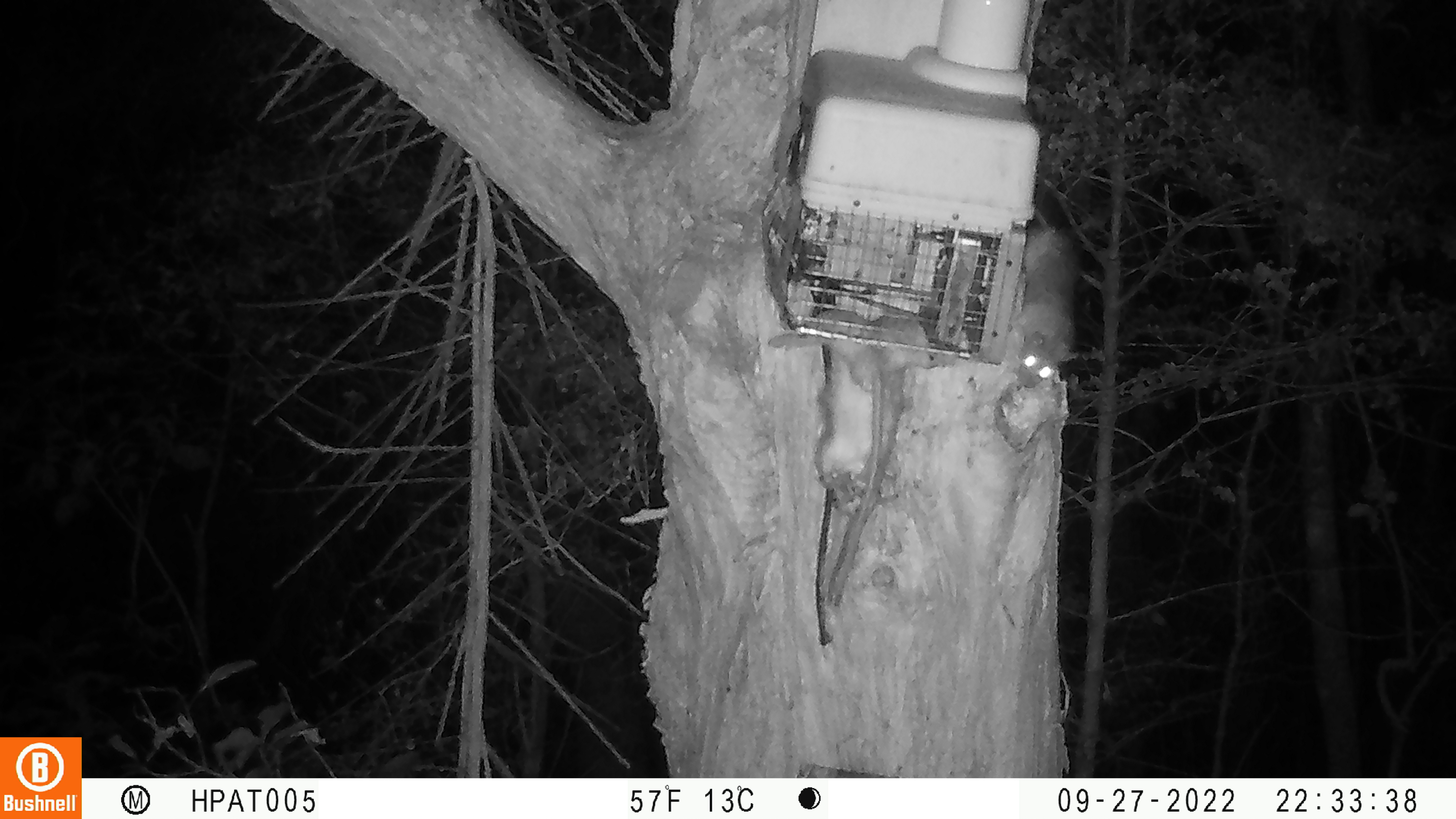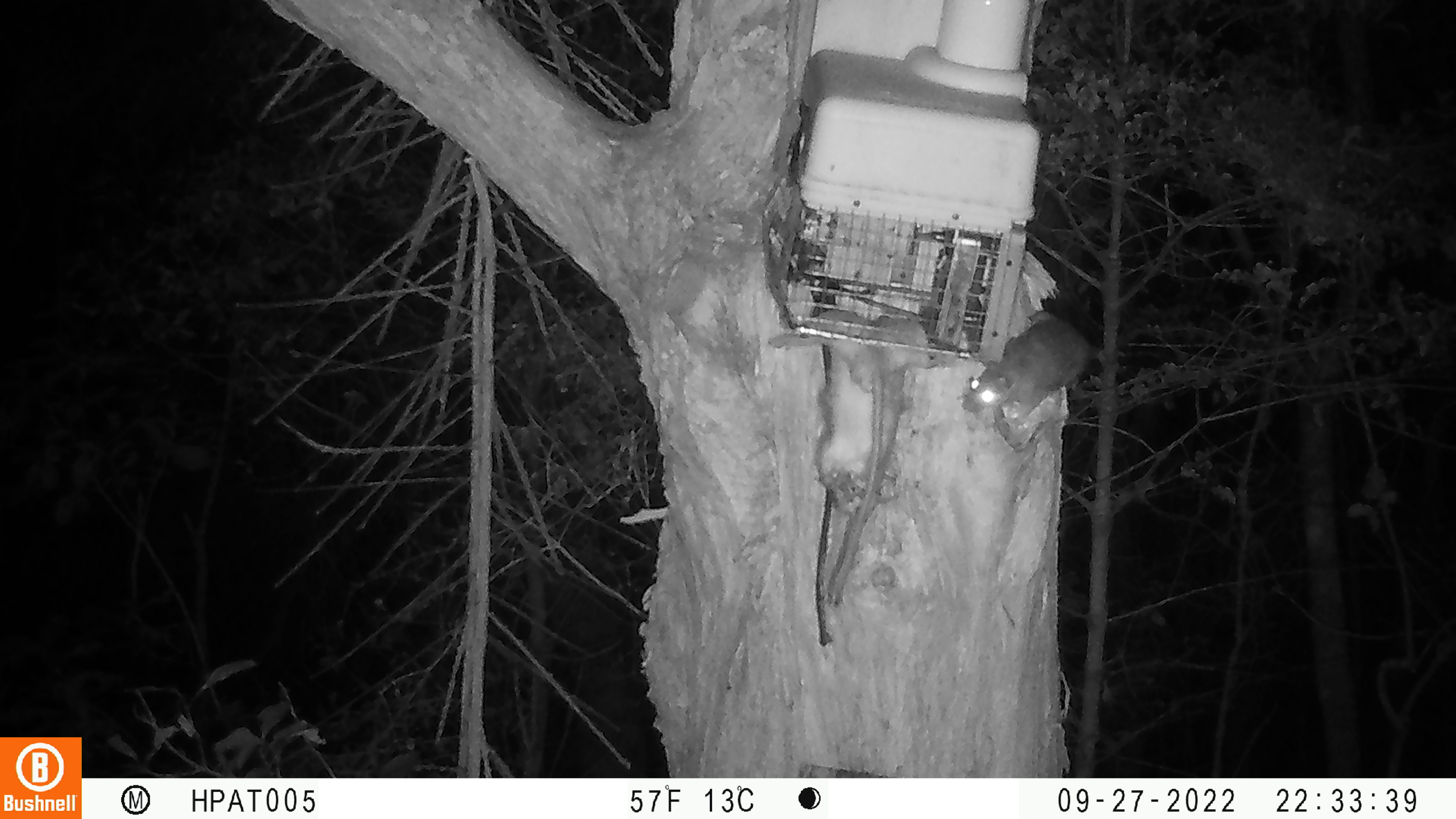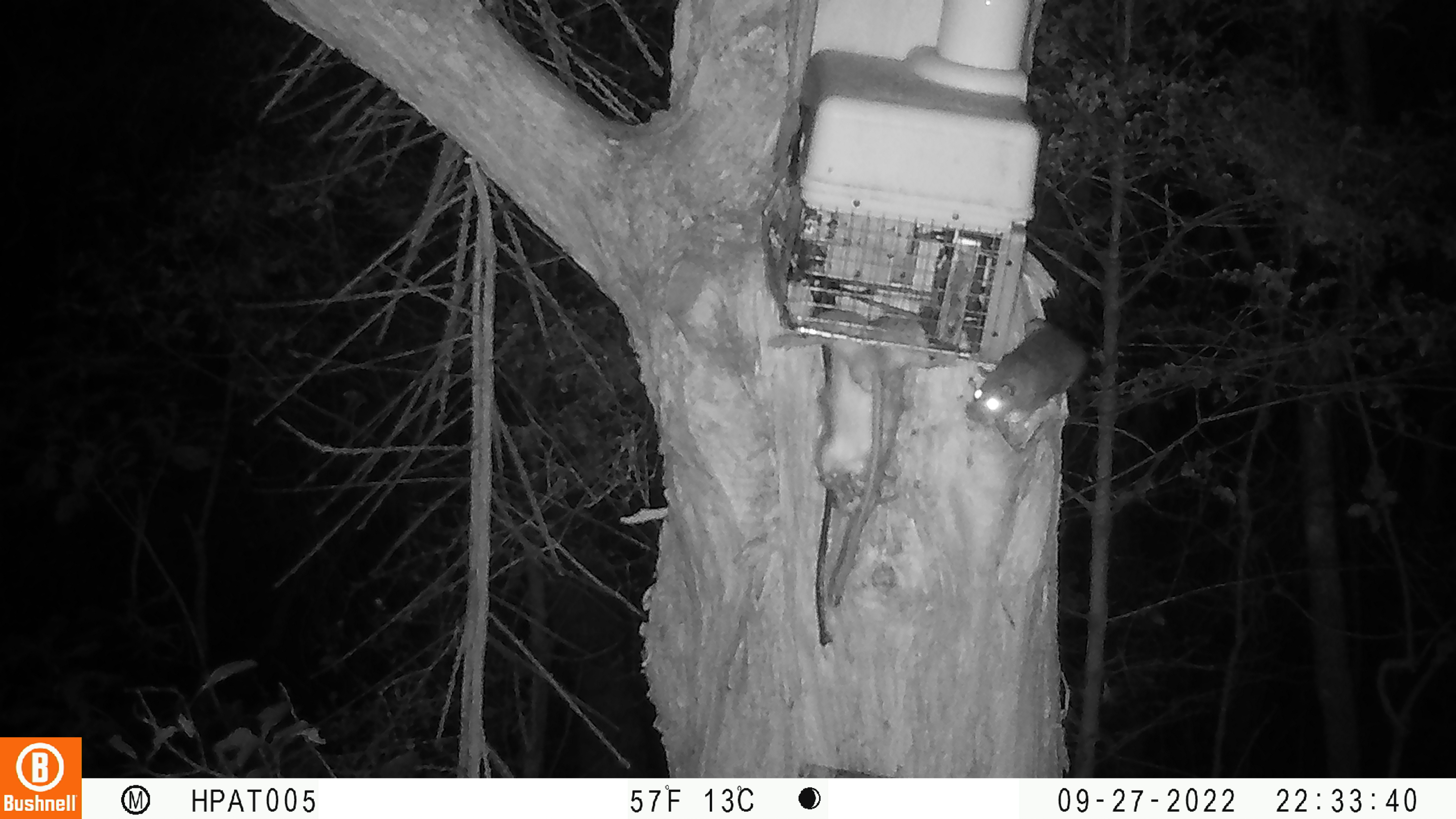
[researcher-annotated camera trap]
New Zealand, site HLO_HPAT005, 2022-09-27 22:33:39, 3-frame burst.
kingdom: Animalia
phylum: Chordata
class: Mammalia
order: Rodentia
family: Muridae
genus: Rattus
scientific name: Rattus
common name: rat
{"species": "rat (Rattus)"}